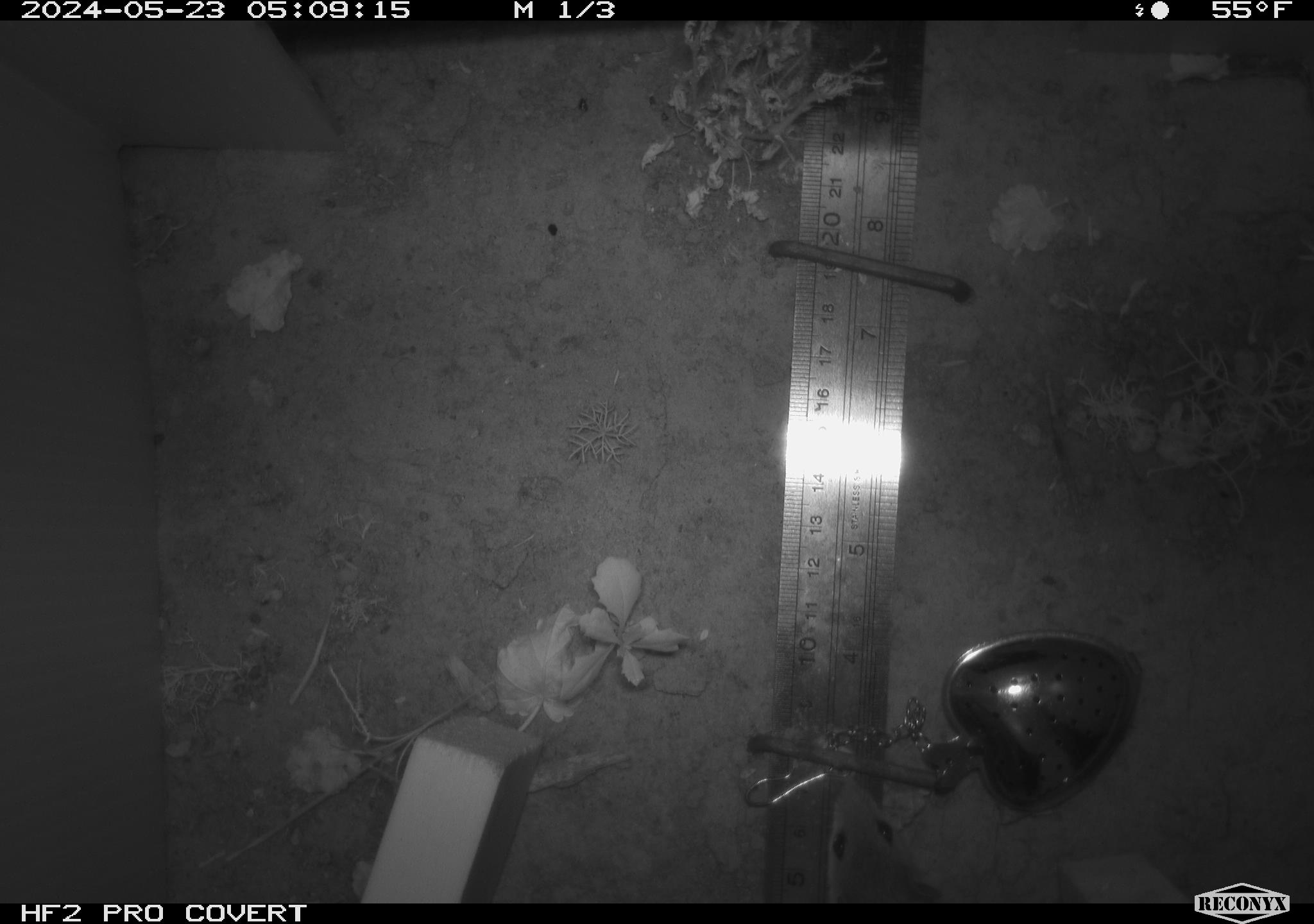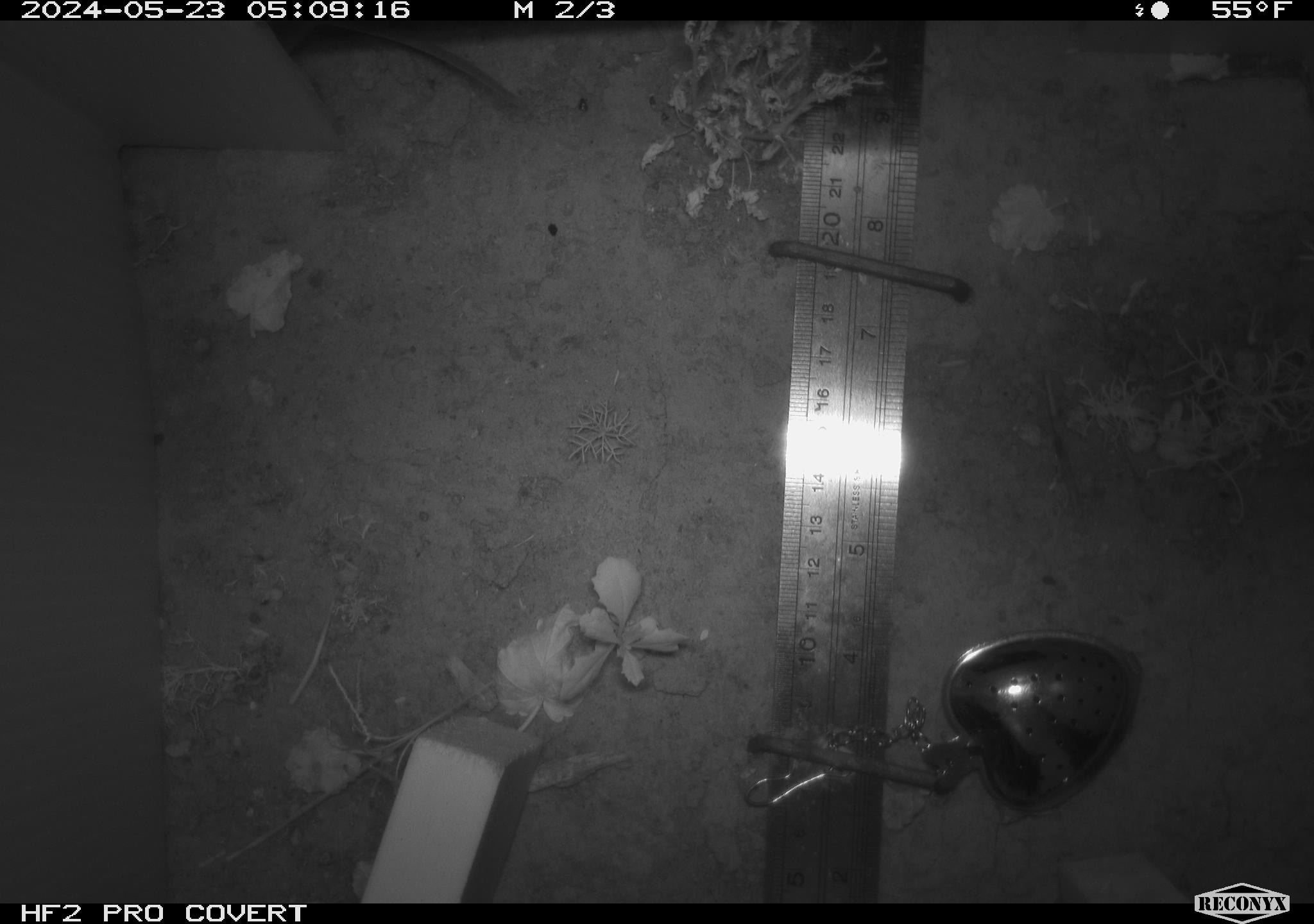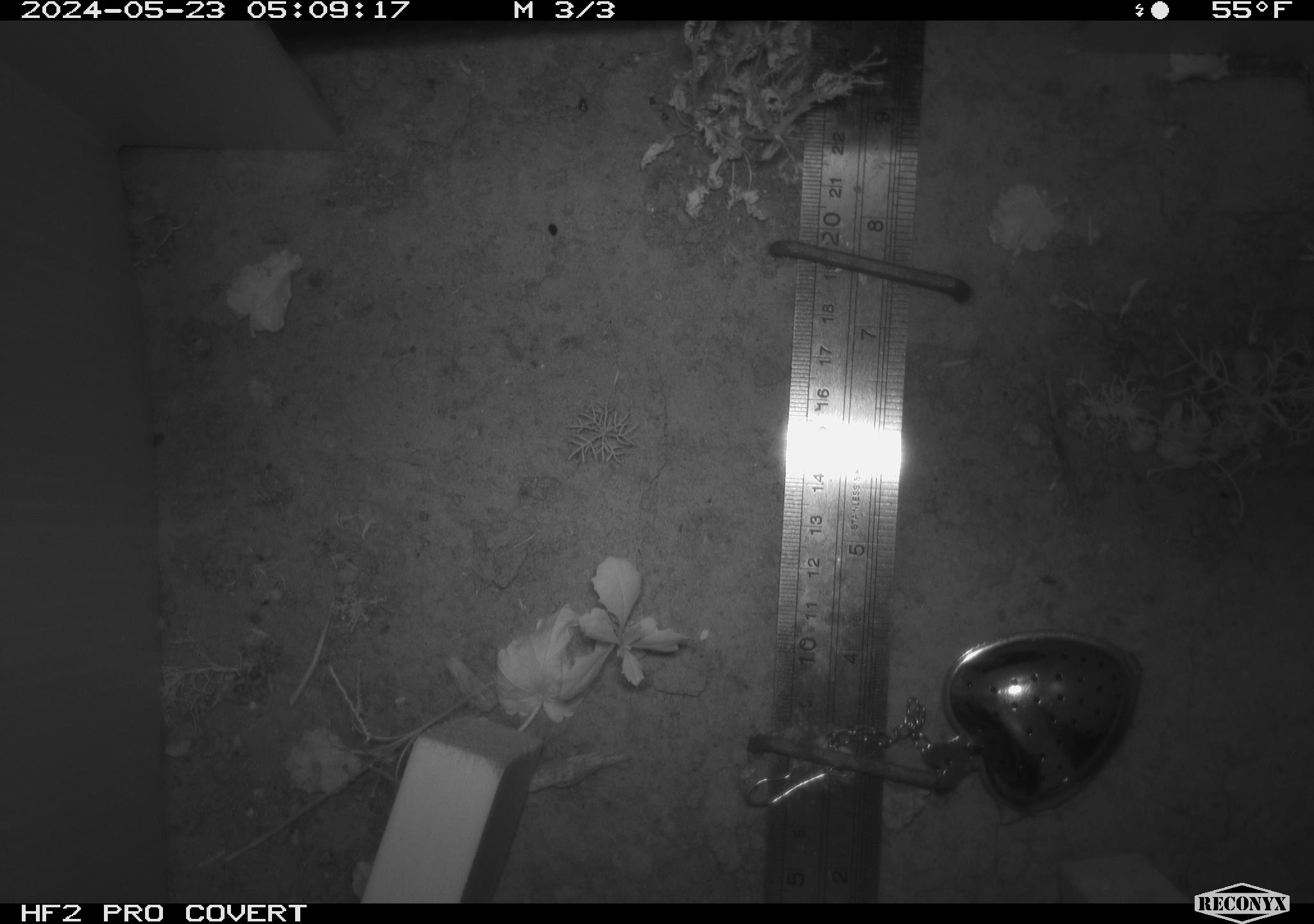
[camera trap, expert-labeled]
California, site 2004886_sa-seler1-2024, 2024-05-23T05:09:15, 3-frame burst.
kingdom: Animalia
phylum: Chordata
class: Mammalia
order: Rodentia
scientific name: Rodentia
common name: mouse species